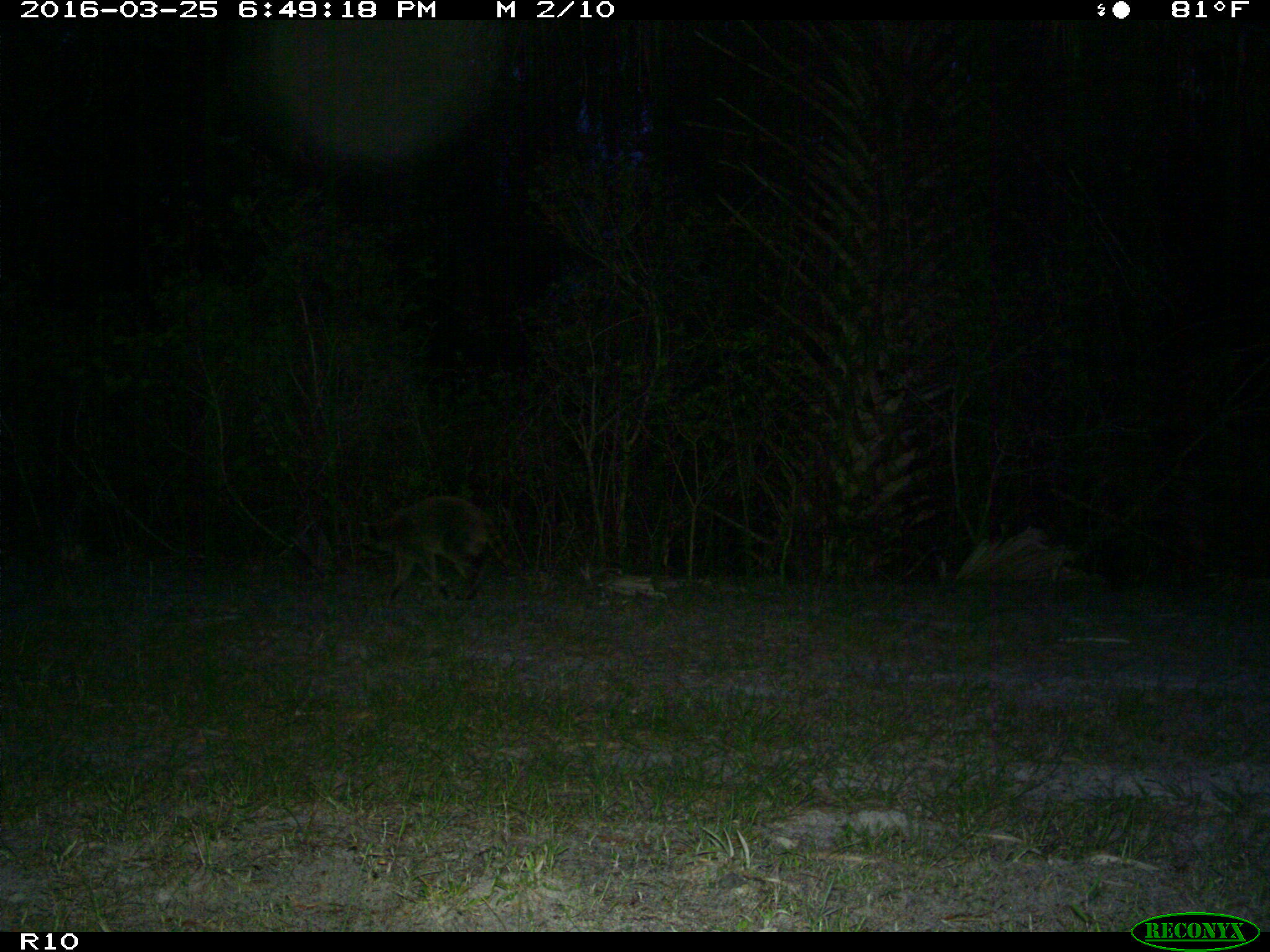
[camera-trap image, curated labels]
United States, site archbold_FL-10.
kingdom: Animalia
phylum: Chordata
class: Mammalia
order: Carnivora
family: Procyonidae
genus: Procyon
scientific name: Procyon lotor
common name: common raccoon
Procyon lotor (common raccoon).